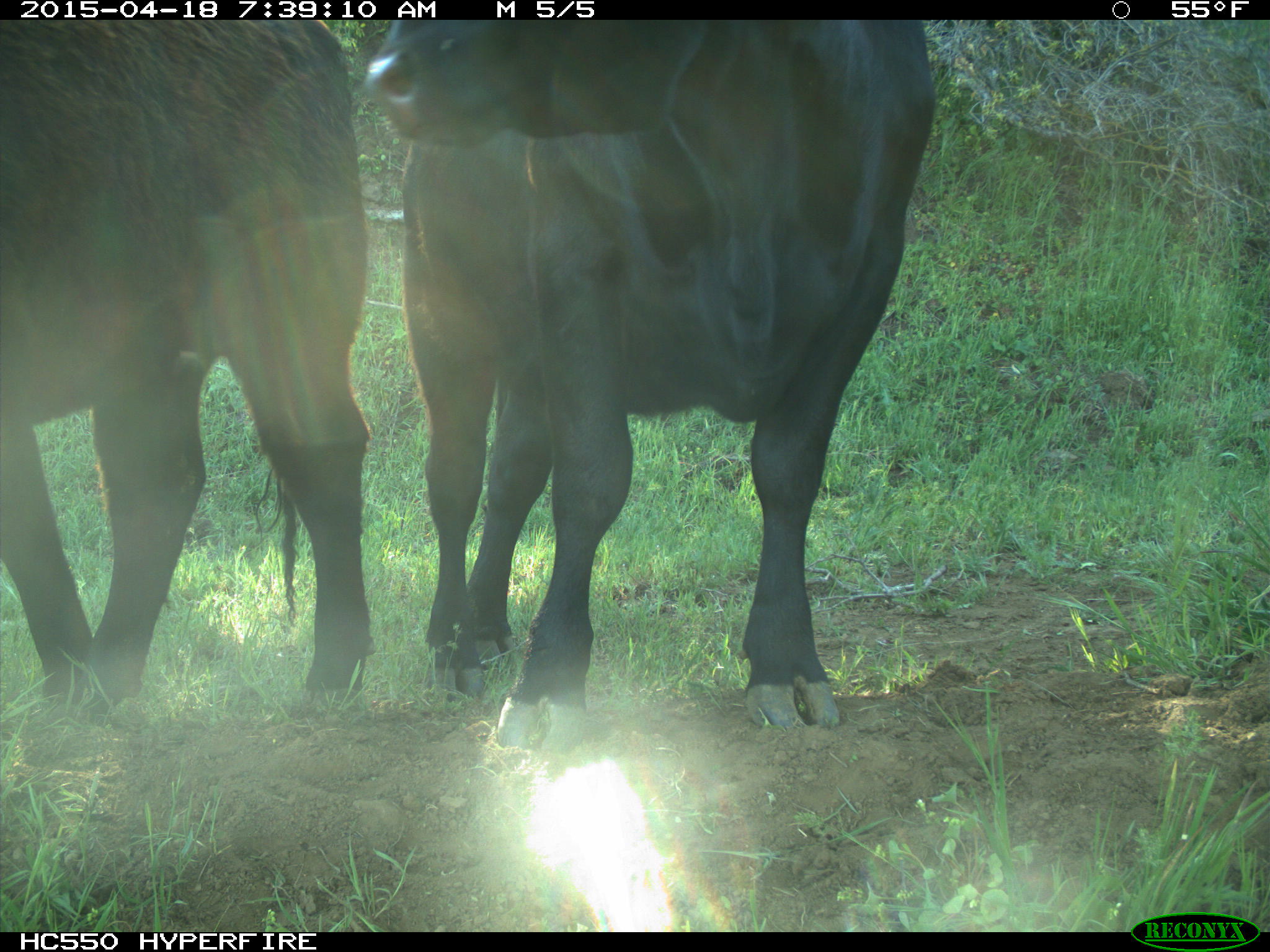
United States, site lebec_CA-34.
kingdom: Animalia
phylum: Chordata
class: Mammalia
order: Artiodactyla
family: Bovidae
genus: Bos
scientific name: Bos taurus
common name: domestic cow